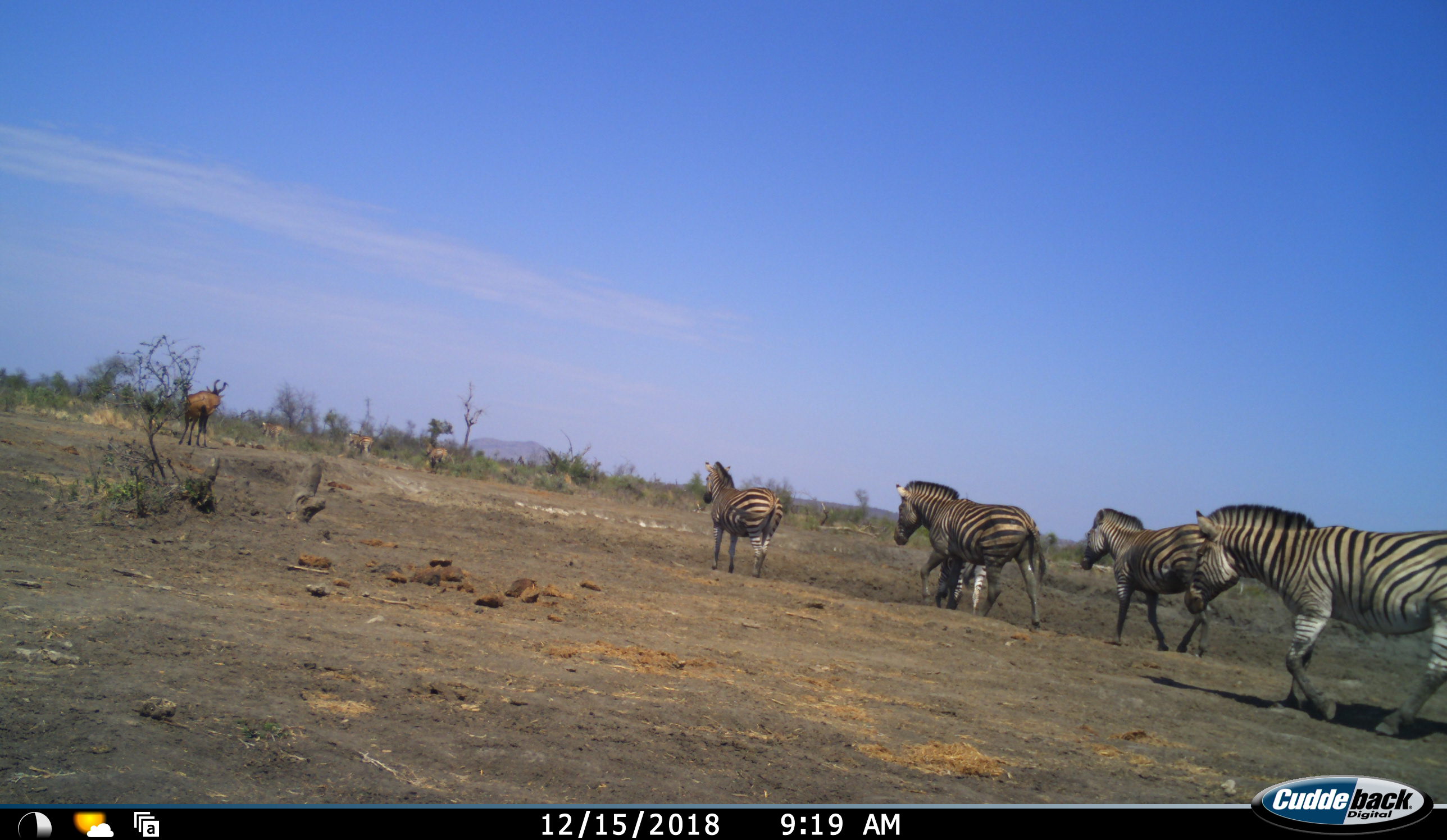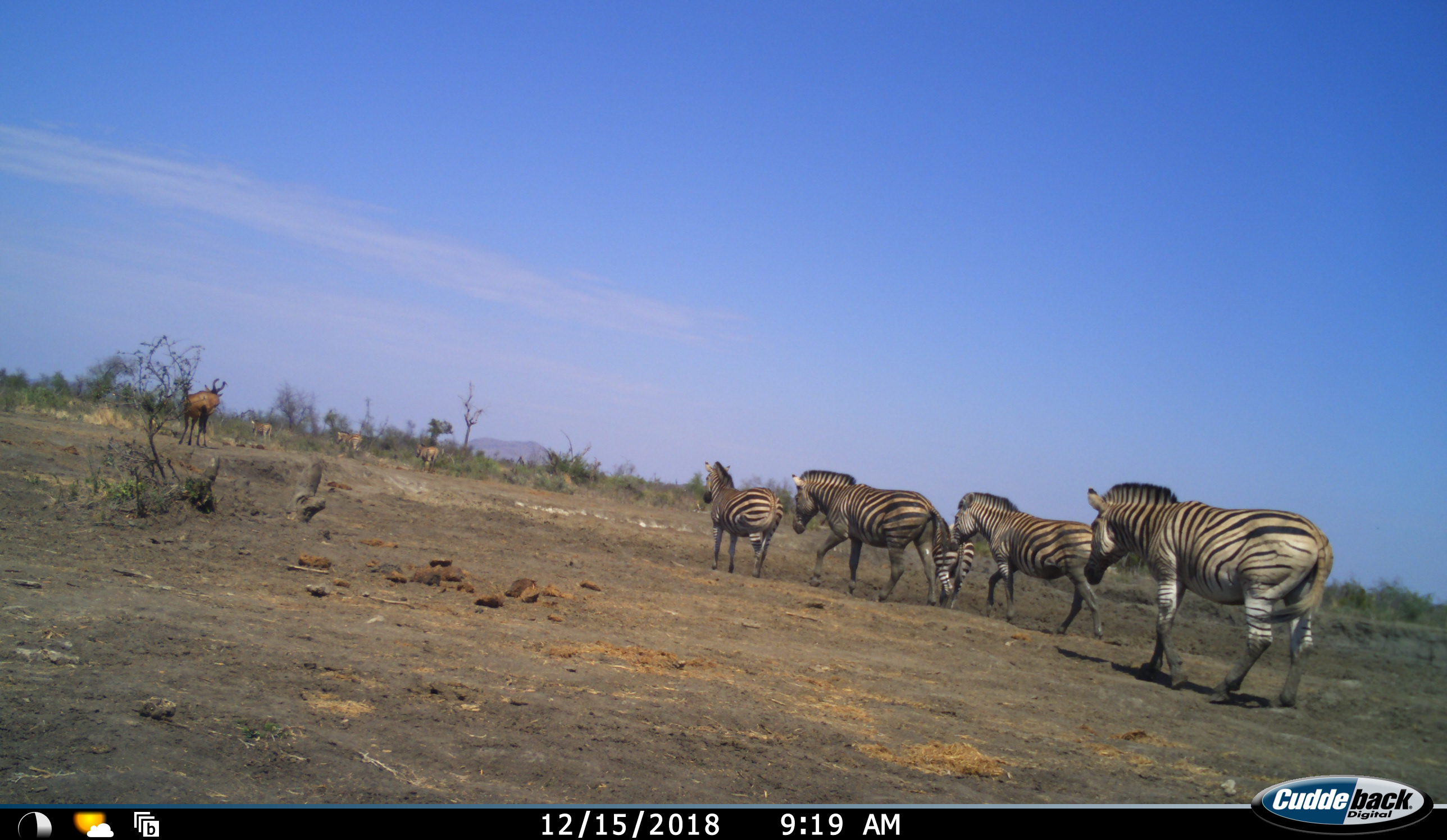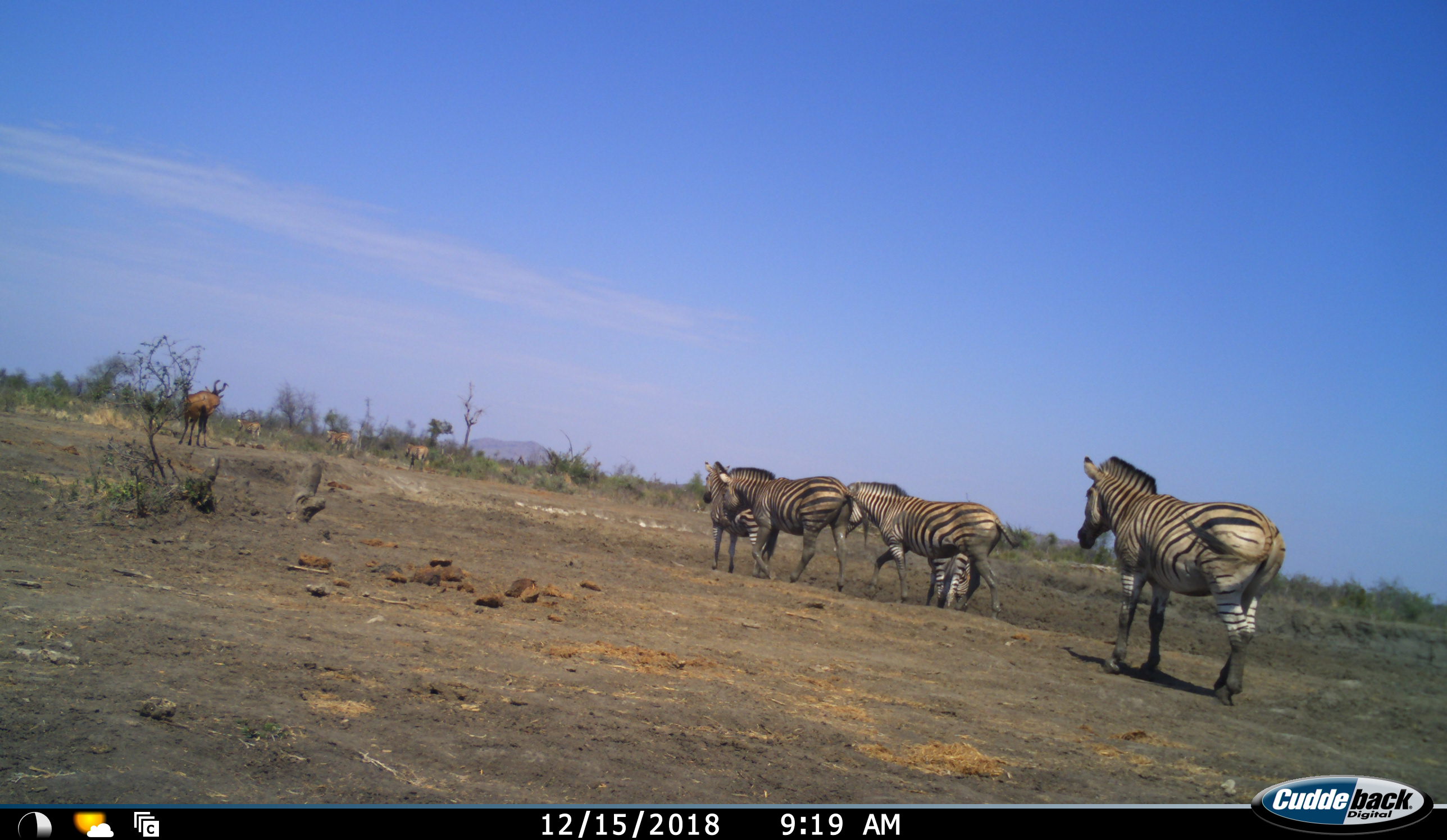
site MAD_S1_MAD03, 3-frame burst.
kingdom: Animalia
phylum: Chordata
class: Mammalia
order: Artiodactyla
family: Bovidae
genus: Alcelaphus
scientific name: Alcelaphus buselaphus caama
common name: red hartebeest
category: hartebeestred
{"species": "hartebeestred (red hartebeest) (Alcelaphus buselaphus caama)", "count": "1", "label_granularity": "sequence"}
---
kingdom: Animalia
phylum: Chordata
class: Mammalia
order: Perissodactyla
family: Equidae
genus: Equus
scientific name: Equus quagga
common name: plains zebra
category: zebraplains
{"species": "zebraplains (plains zebra) (Equus quagga)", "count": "7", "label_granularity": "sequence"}